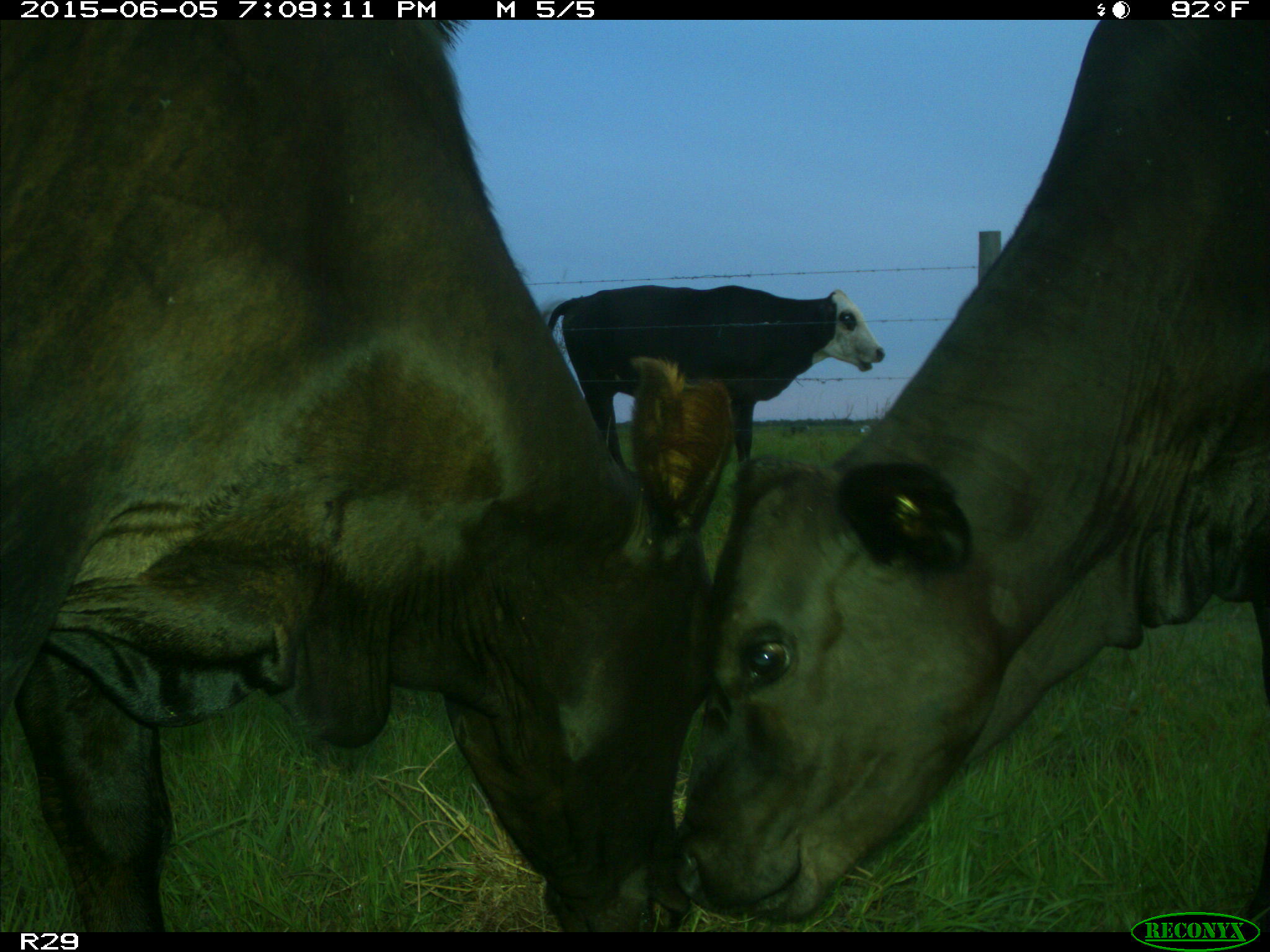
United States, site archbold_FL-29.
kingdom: Animalia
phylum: Chordata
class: Mammalia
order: Artiodactyla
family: Bovidae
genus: Bos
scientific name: Bos taurus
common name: domestic cow